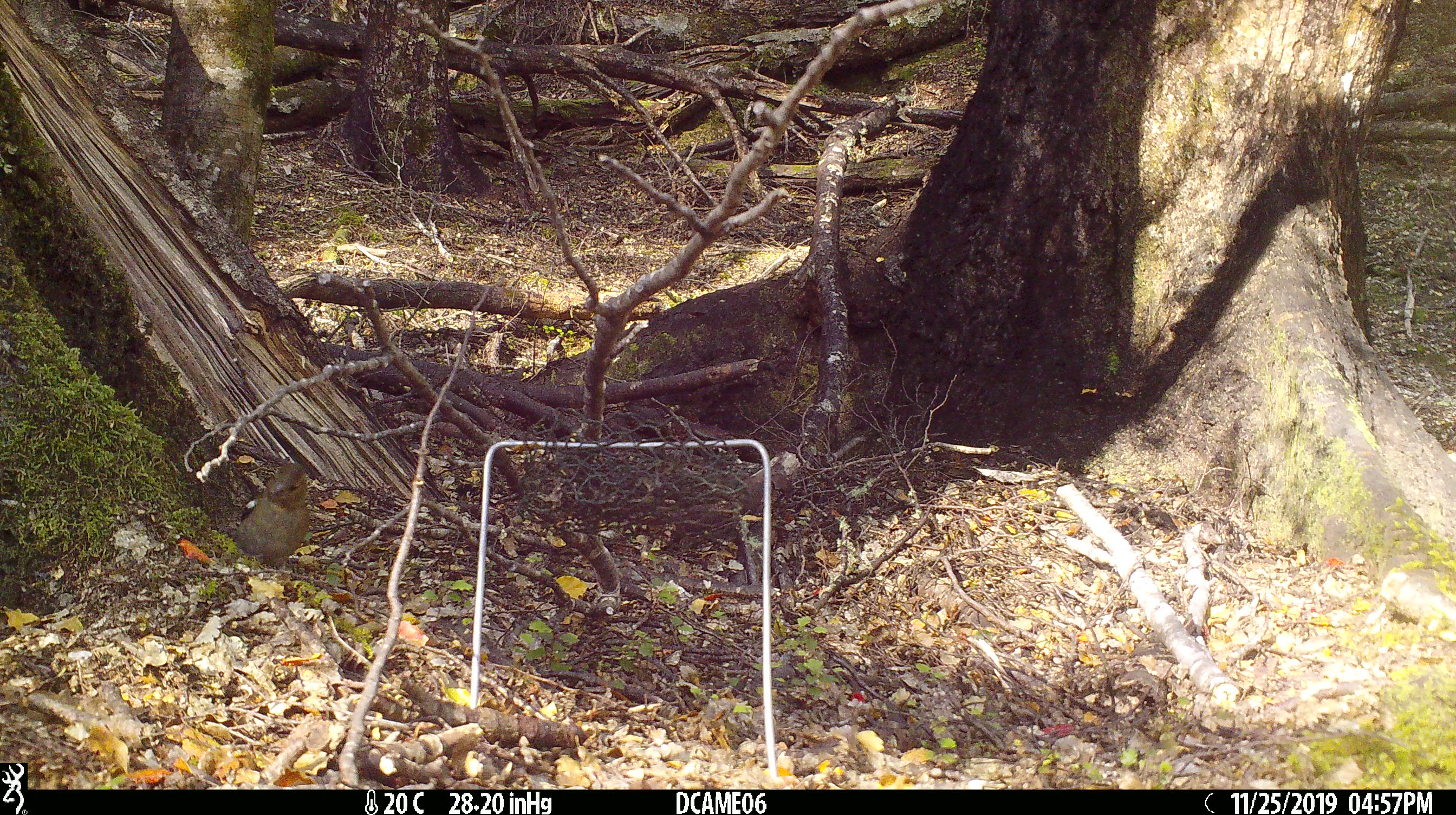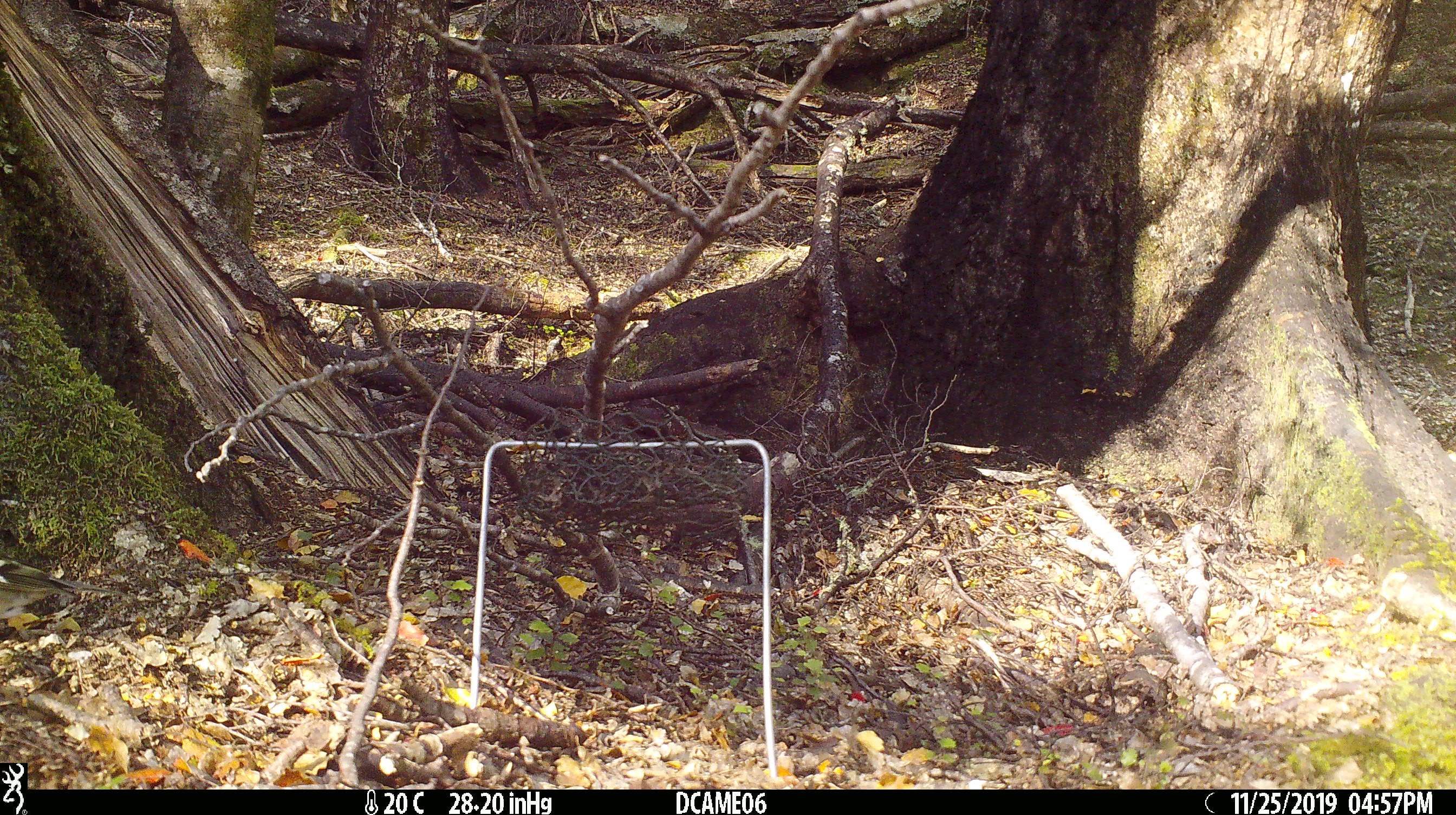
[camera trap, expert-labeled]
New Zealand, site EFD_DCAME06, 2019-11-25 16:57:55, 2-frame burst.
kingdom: Animalia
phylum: Chordata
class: Aves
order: Passeriformes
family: Fringillidae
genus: Fringilla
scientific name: Fringilla coelebs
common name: common chaffinch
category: chaffinch